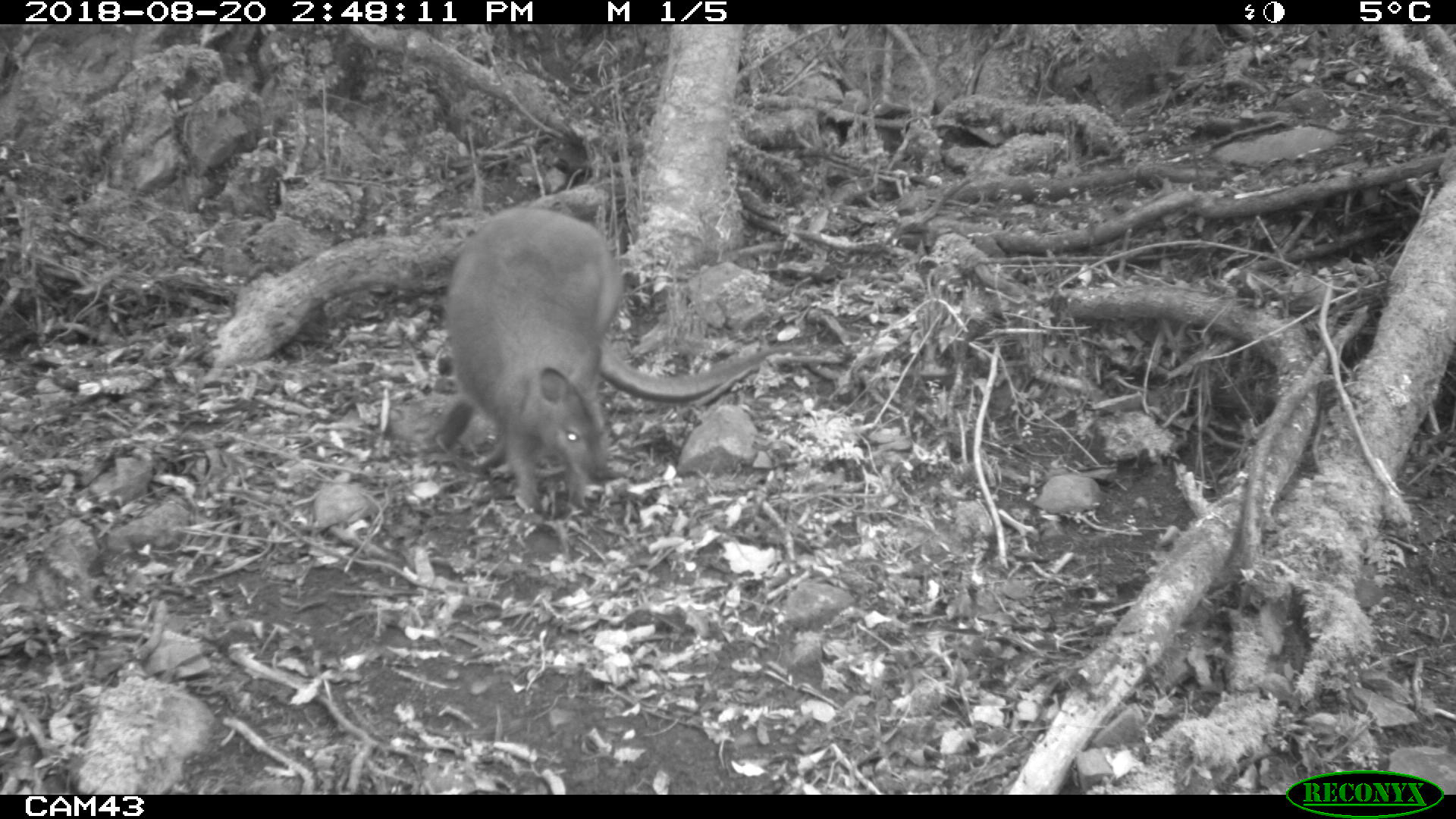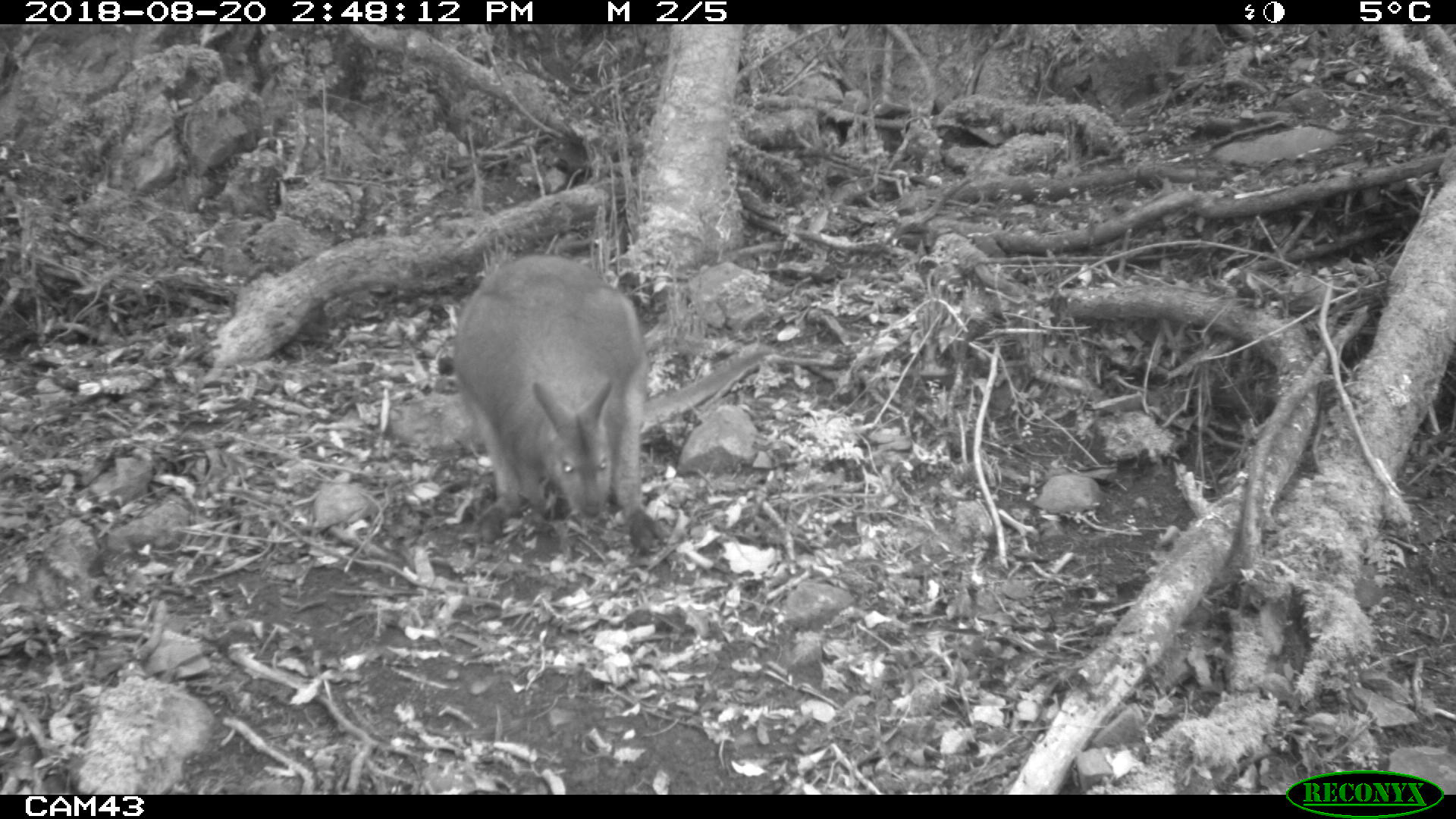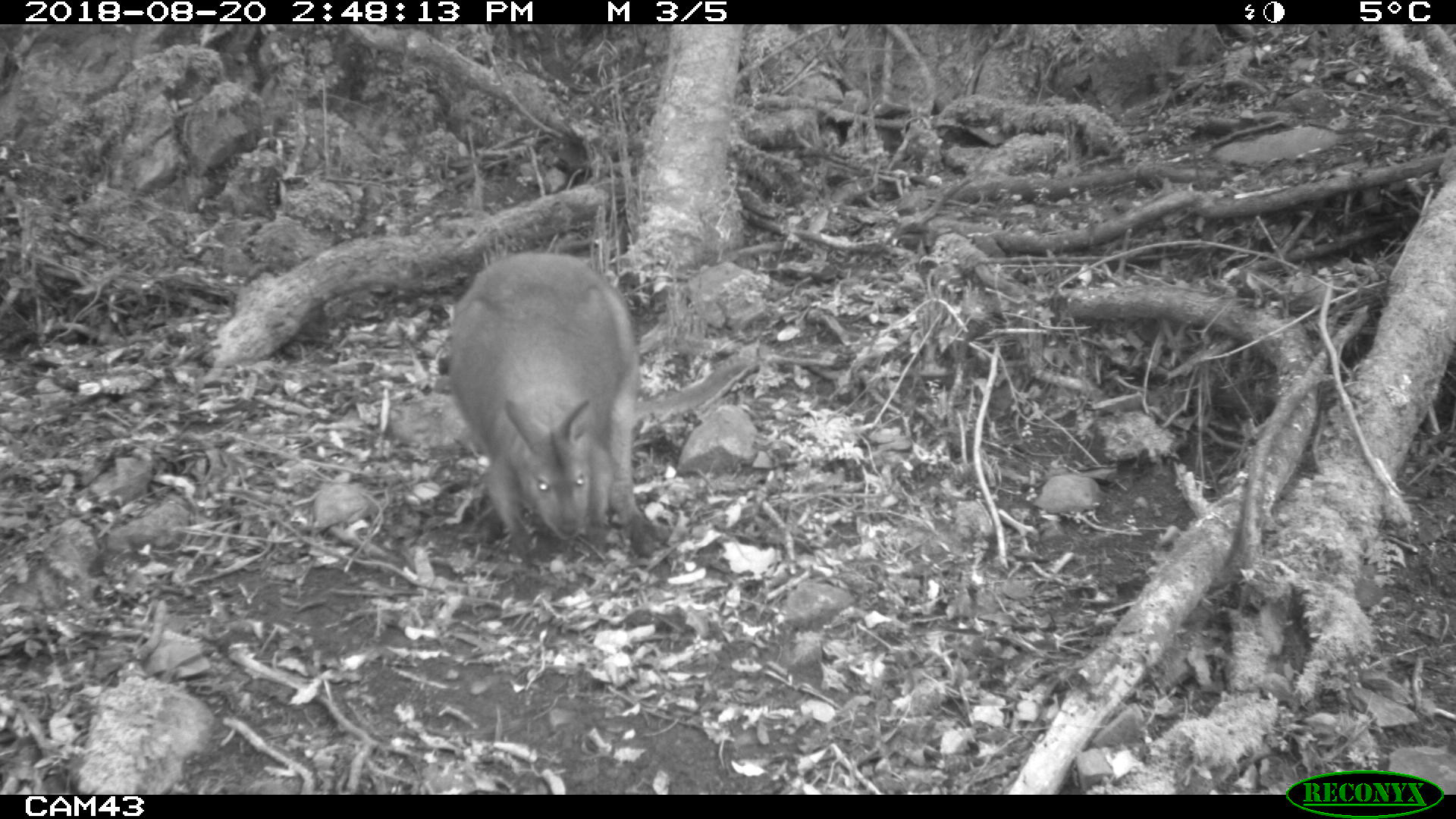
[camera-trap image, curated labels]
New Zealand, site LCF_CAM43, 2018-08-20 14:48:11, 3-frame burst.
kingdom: Animalia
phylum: Chordata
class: Mammalia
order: Diprotodontia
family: Macropodidae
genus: Notamacropus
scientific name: Notamacropus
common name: wallaby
Wallaby (Notamacropus).